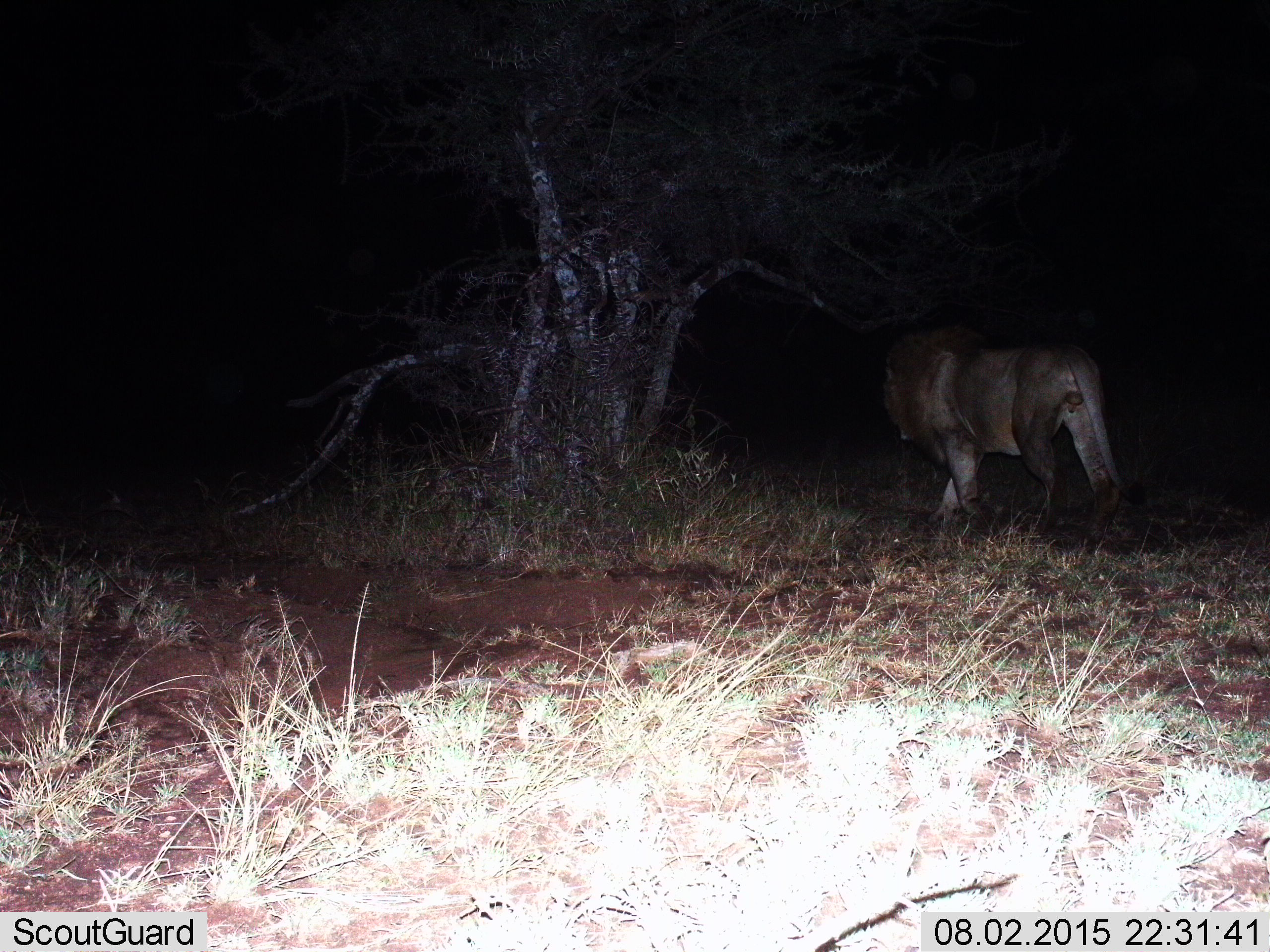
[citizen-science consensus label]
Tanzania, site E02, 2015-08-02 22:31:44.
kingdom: Animalia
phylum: Chordata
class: Mammalia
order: Carnivora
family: Felidae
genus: Panthera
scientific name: Panthera leo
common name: lion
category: lionmale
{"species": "lionmale (lion) (Panthera leo)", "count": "1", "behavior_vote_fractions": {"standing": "0%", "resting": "7%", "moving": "100%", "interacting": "0%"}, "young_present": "0%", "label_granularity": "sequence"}